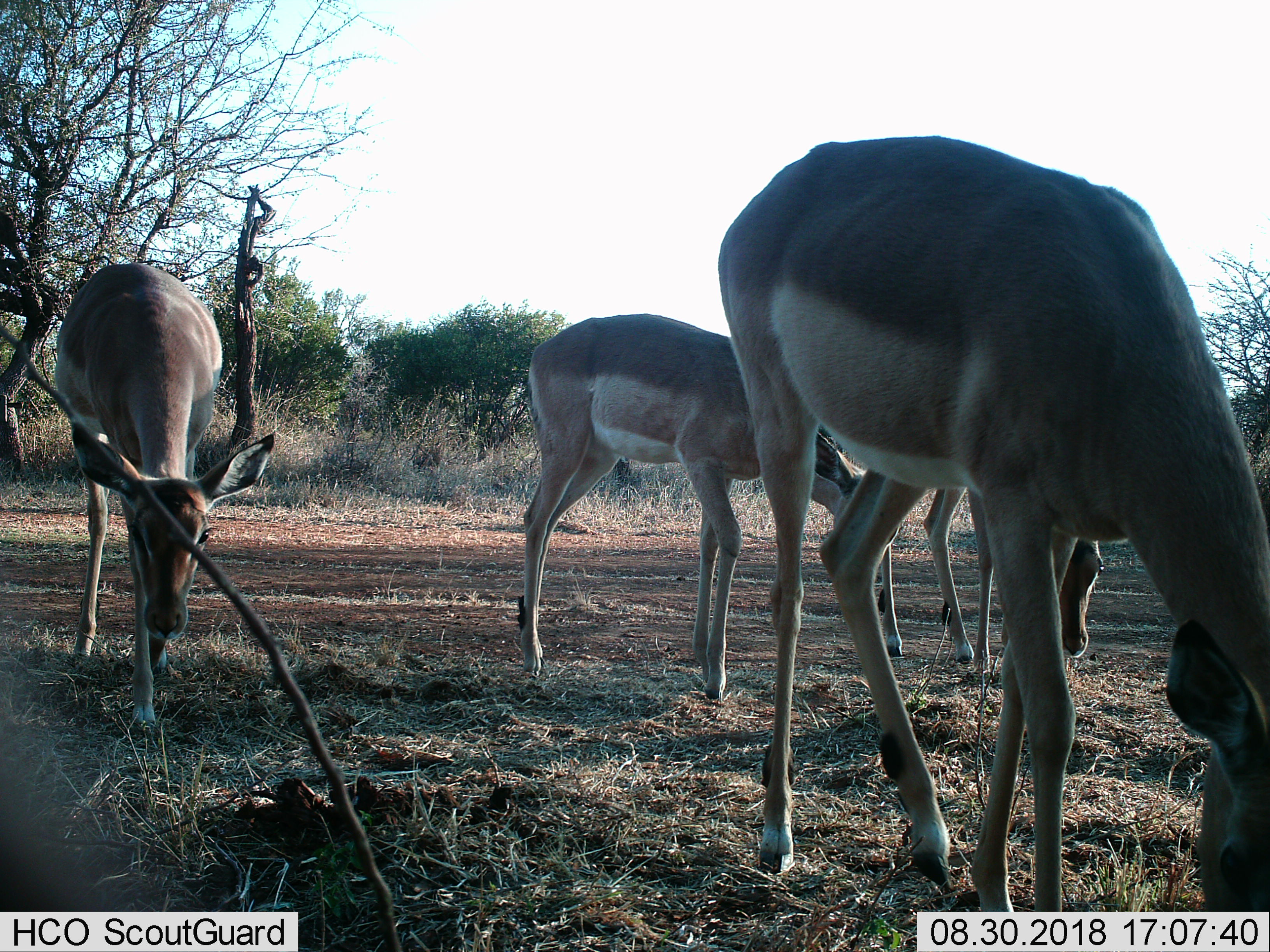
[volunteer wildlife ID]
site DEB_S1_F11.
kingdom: Animalia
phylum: Chordata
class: Mammalia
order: Artiodactyla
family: Bovidae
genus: Aepyceros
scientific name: Aepyceros melampus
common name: impala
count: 4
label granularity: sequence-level